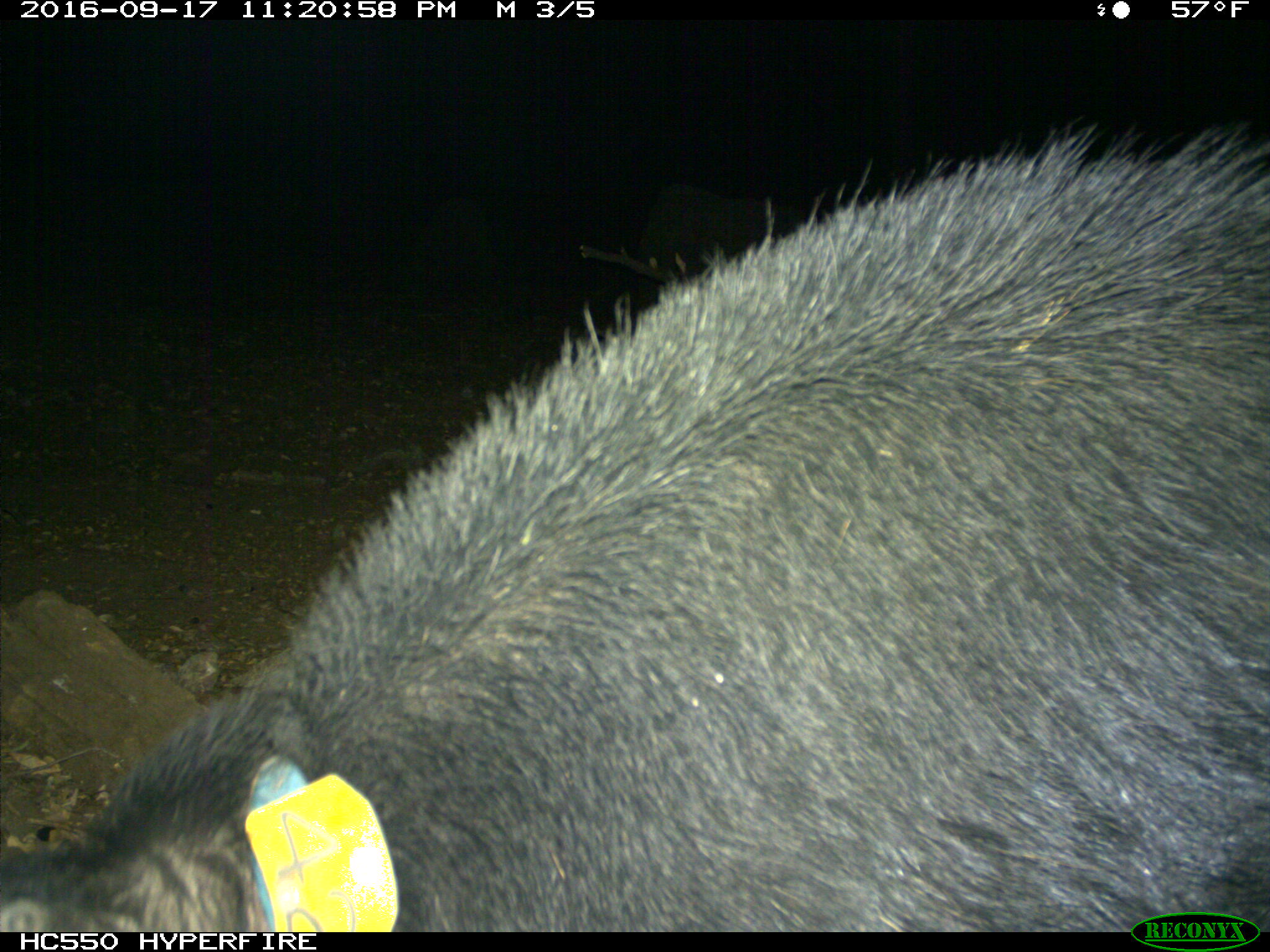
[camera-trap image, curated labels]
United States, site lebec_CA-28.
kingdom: Animalia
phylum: Chordata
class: Mammalia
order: Artiodactyla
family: Suidae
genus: Sus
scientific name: Sus scrofa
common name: wild boar